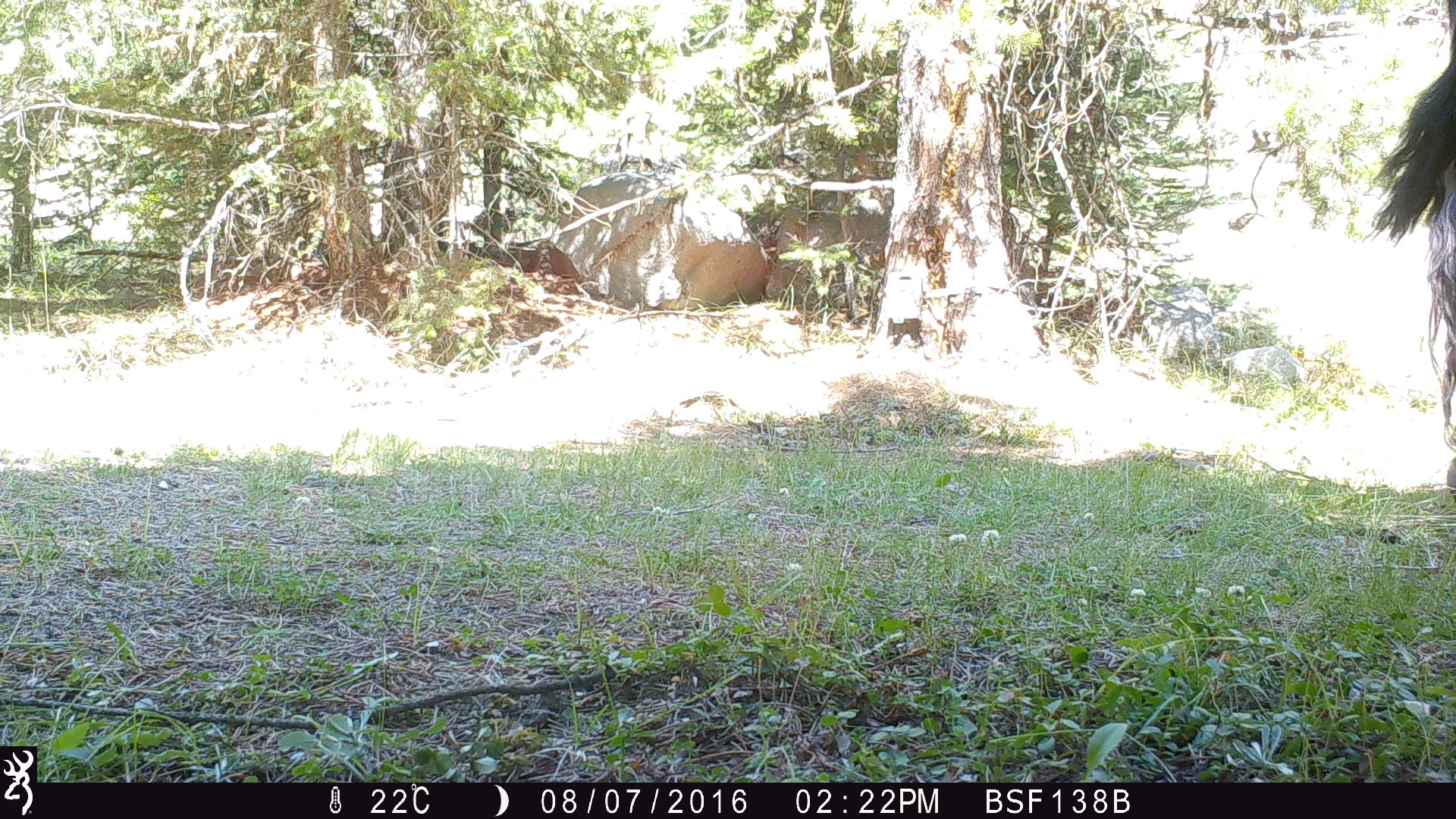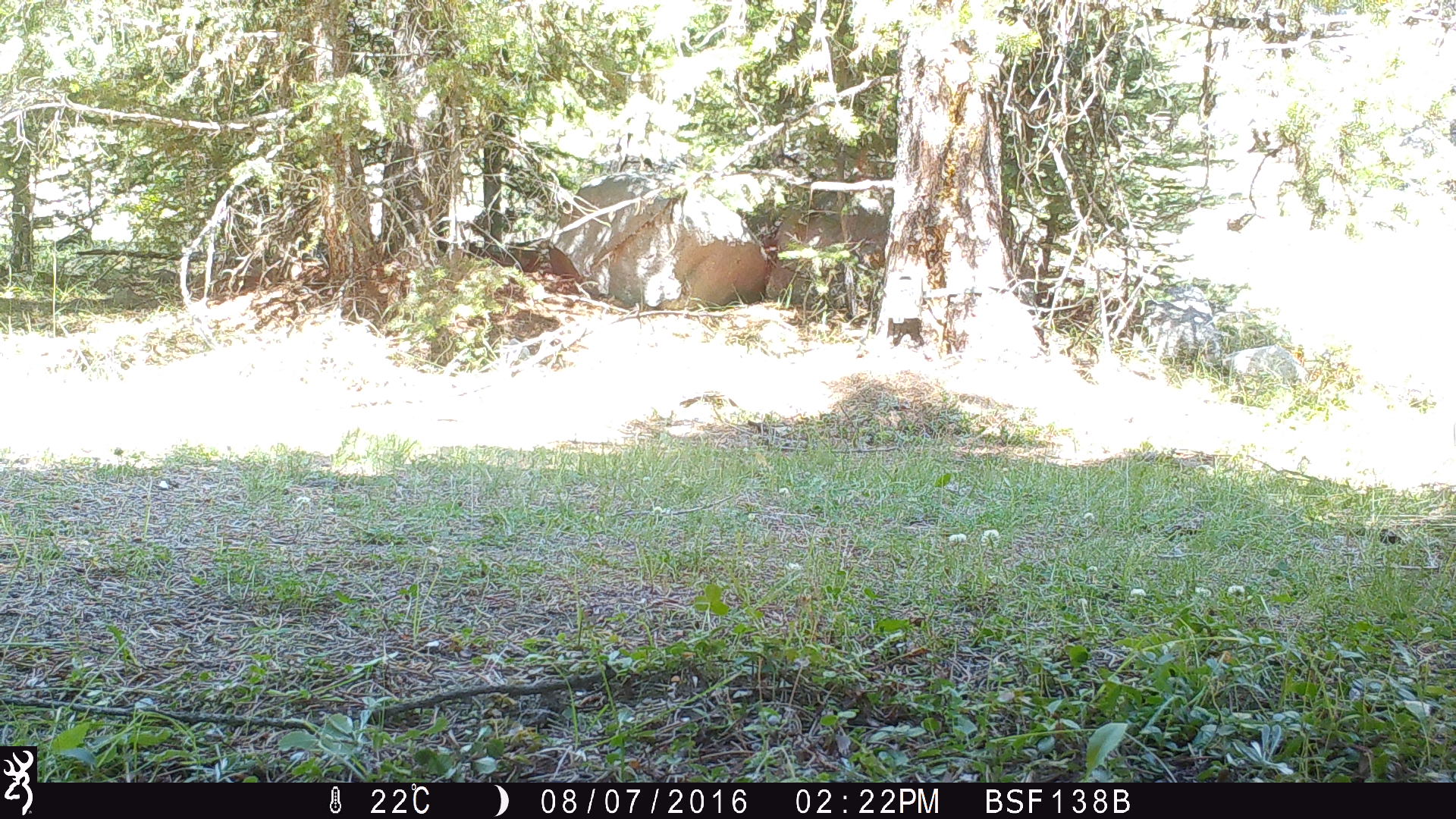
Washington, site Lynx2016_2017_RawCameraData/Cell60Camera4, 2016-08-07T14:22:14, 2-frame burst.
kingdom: Animalia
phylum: Chordata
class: Mammalia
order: Artiodactyla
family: Bovidae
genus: Bos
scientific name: Bos taurus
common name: domestic cattle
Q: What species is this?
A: Domestic cattle (Bos taurus).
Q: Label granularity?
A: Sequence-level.